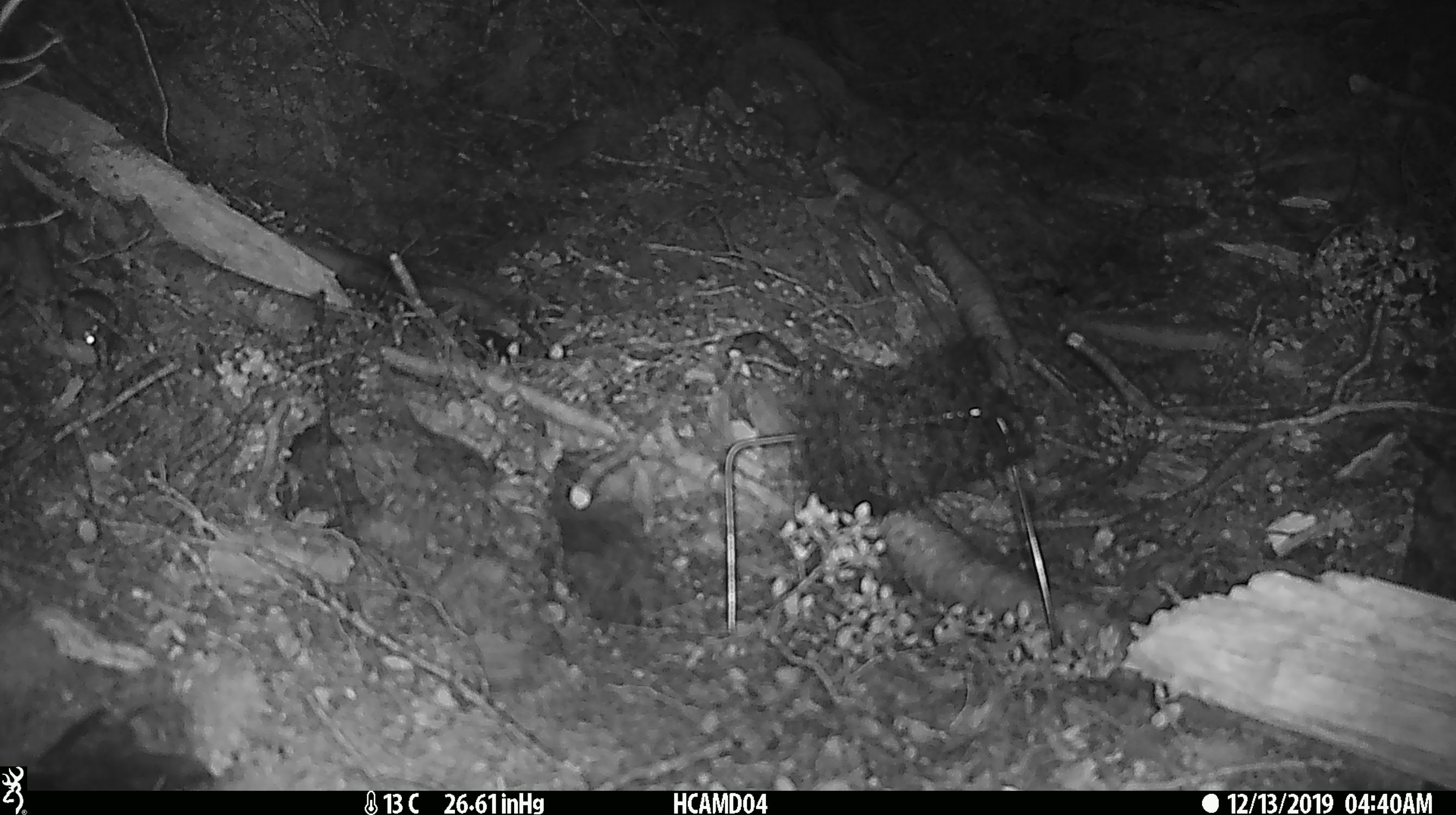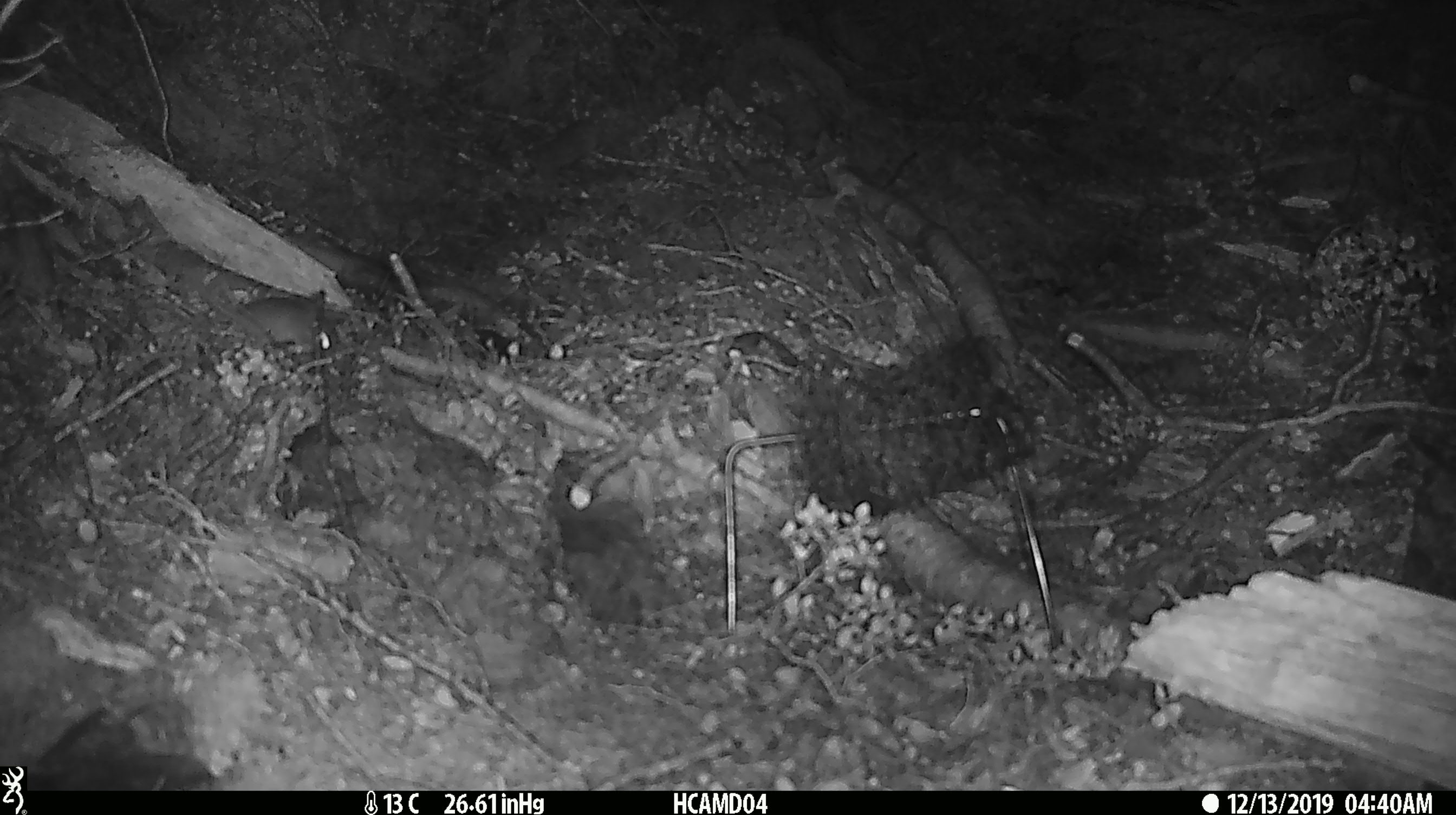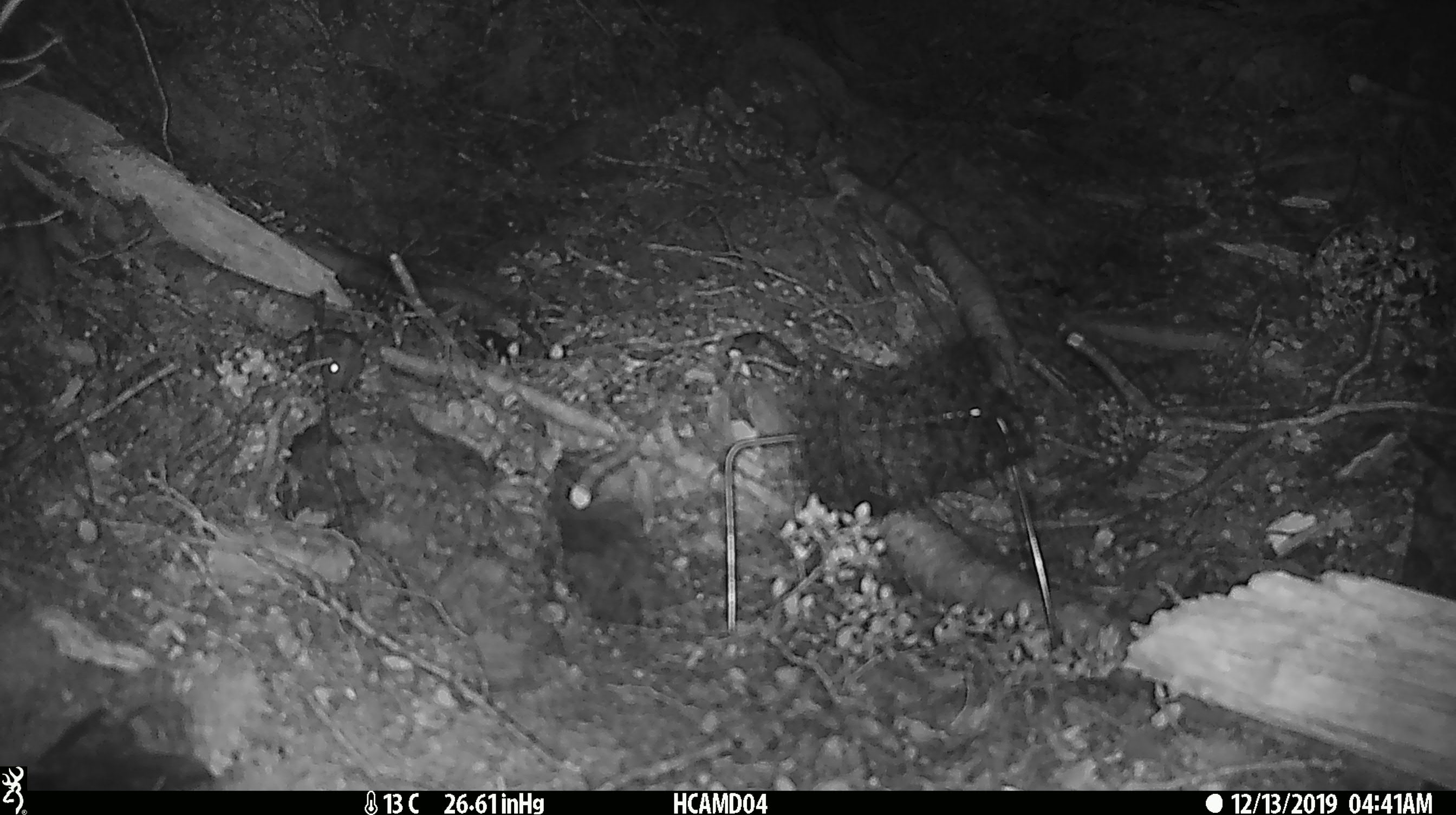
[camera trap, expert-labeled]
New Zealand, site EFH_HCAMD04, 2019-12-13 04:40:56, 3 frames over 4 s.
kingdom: Animalia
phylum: Chordata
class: Mammalia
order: Rodentia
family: Muridae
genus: Mus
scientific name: Mus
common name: mouse